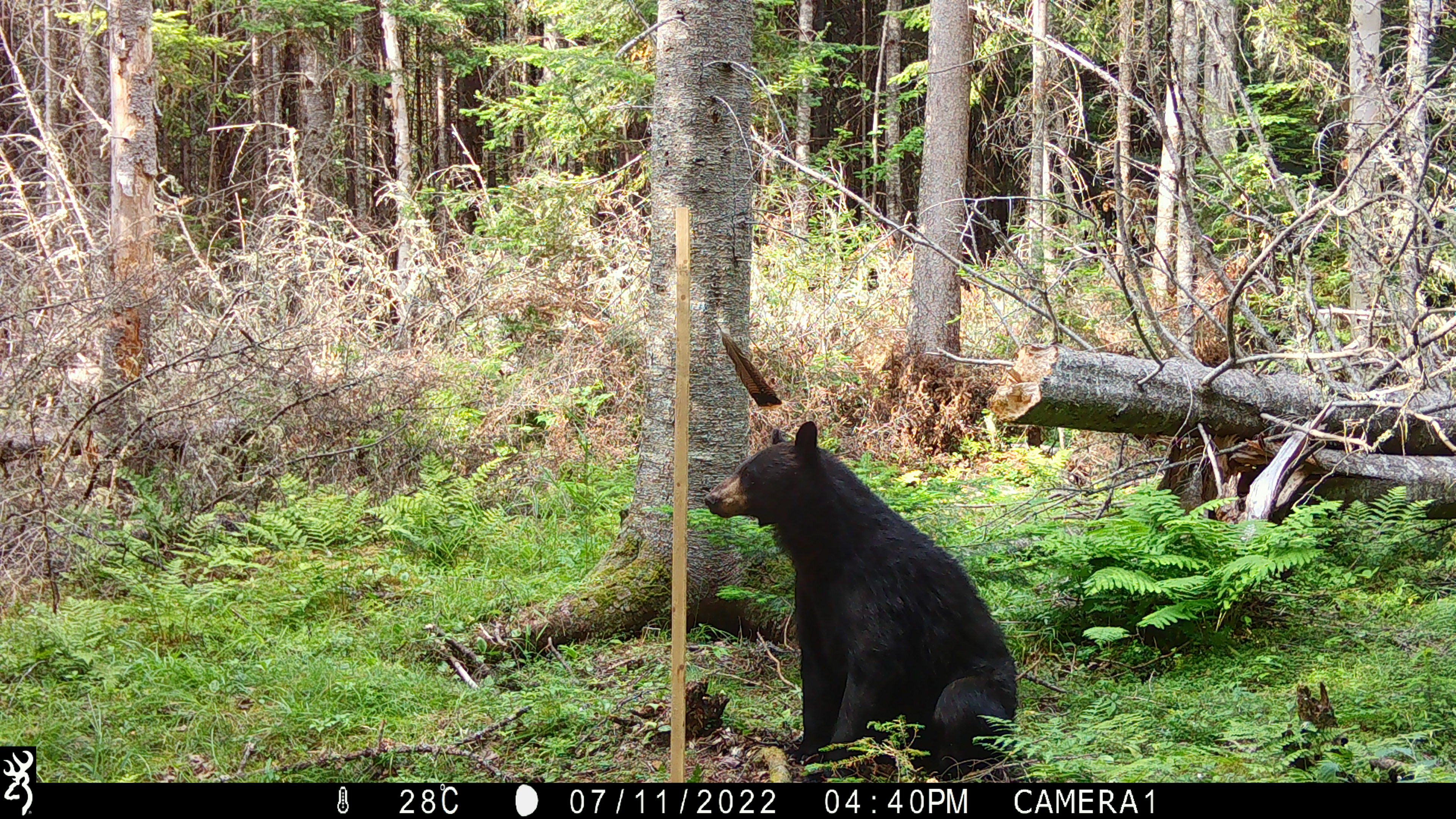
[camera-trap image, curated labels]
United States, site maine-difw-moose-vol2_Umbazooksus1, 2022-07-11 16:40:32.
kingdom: Animalia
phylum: Chordata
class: Mammalia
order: Carnivora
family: Ursidae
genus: Ursus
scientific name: Ursus americanus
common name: black bear